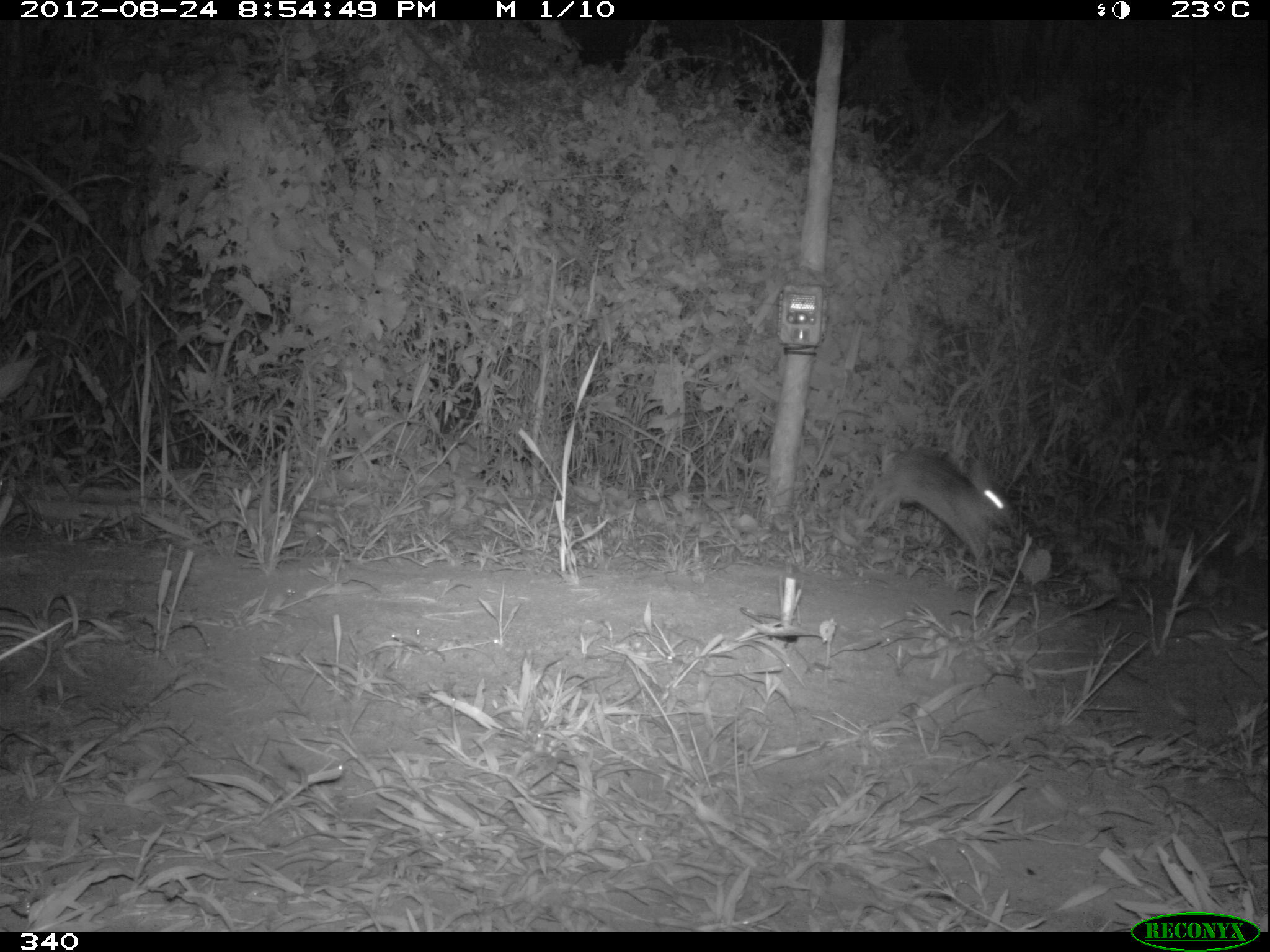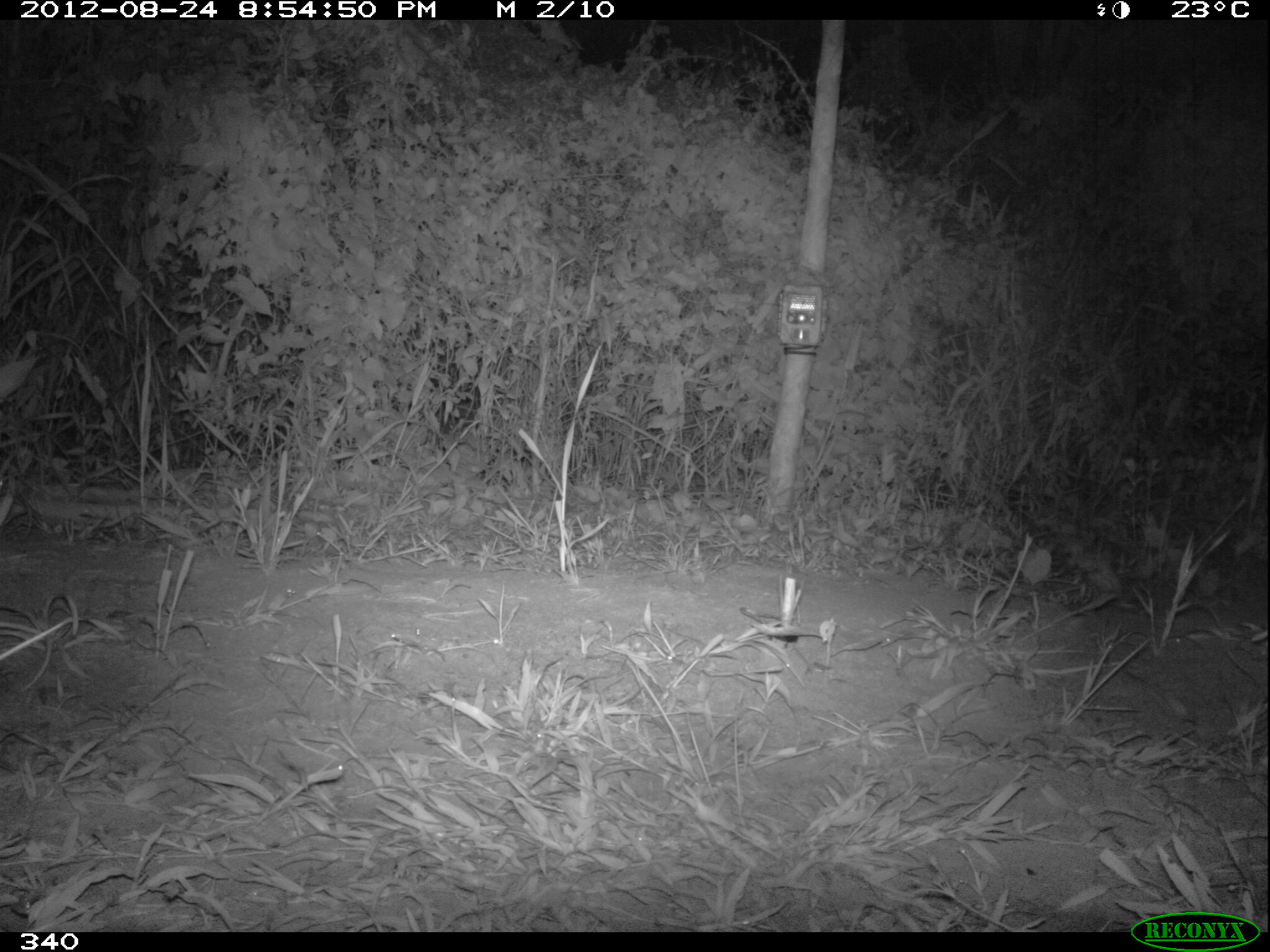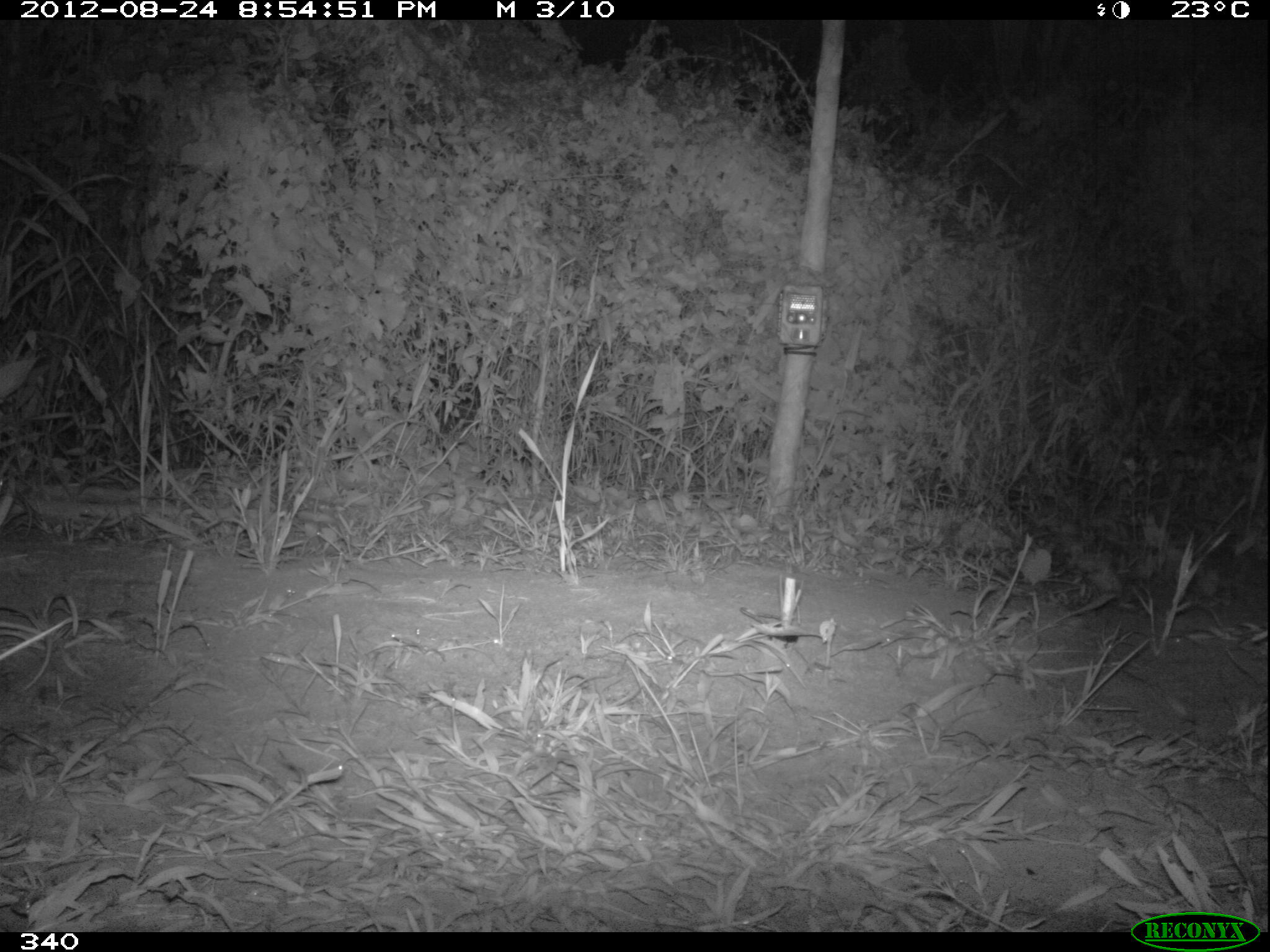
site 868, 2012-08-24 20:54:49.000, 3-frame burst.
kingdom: Animalia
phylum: Chordata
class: Mammalia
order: Lagomorpha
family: Leporidae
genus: Sylvilagus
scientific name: Sylvilagus brasiliensis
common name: tapeti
Sylvilagus brasiliensis (tapeti).